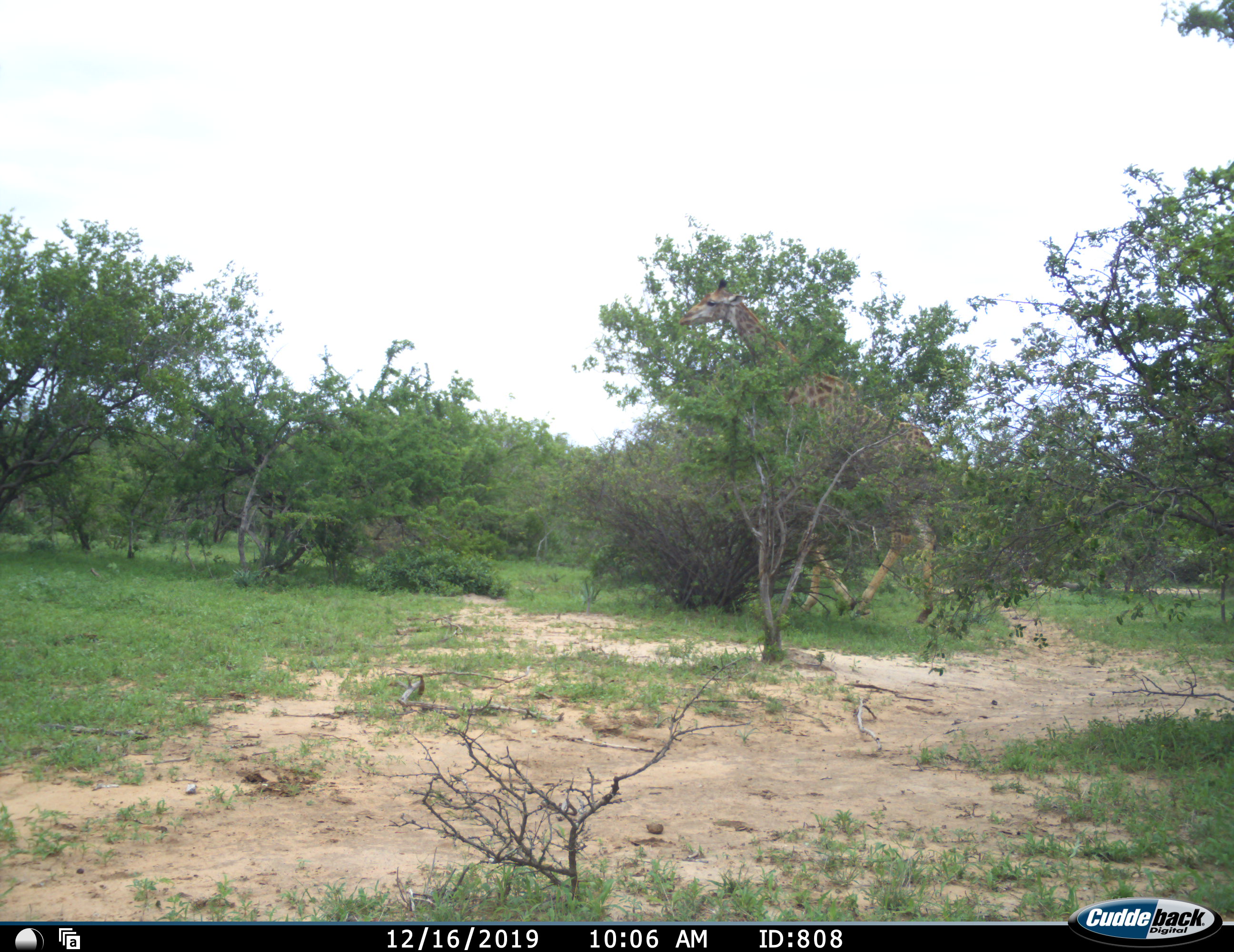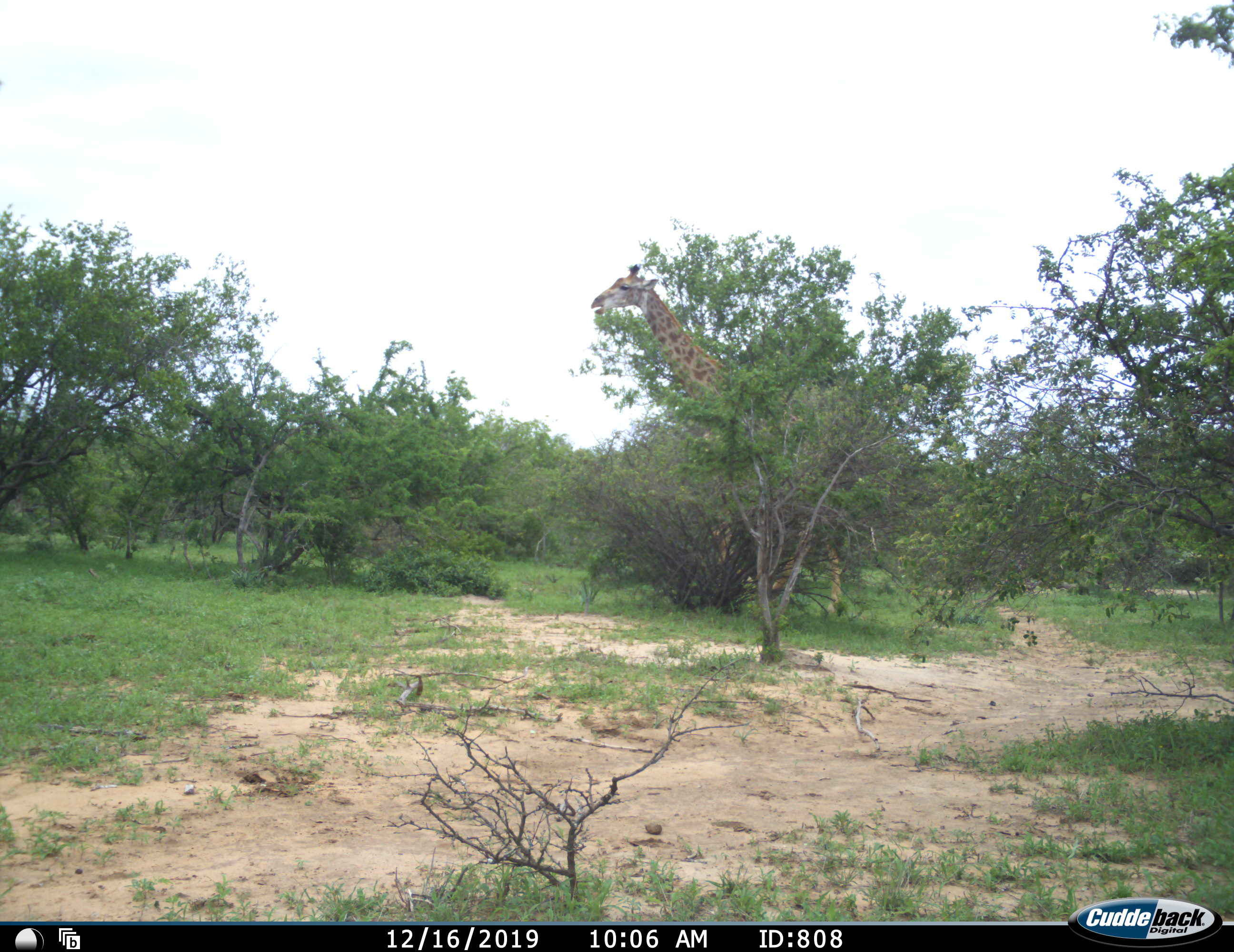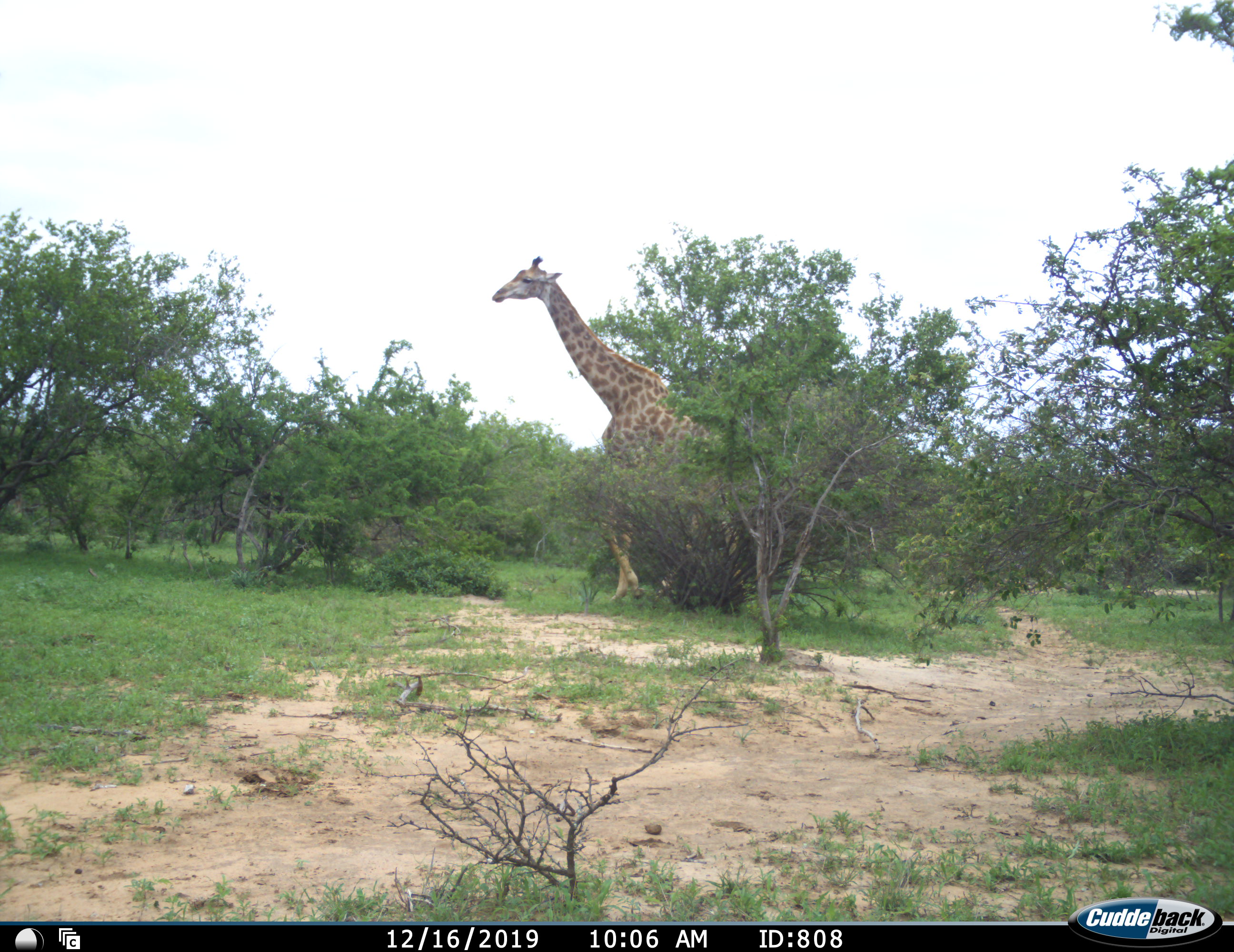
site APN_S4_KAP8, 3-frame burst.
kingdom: Animalia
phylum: Chordata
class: Mammalia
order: Artiodactyla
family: Giraffidae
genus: Giraffa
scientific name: Giraffa camelopardalis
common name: giraffe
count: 1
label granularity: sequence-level